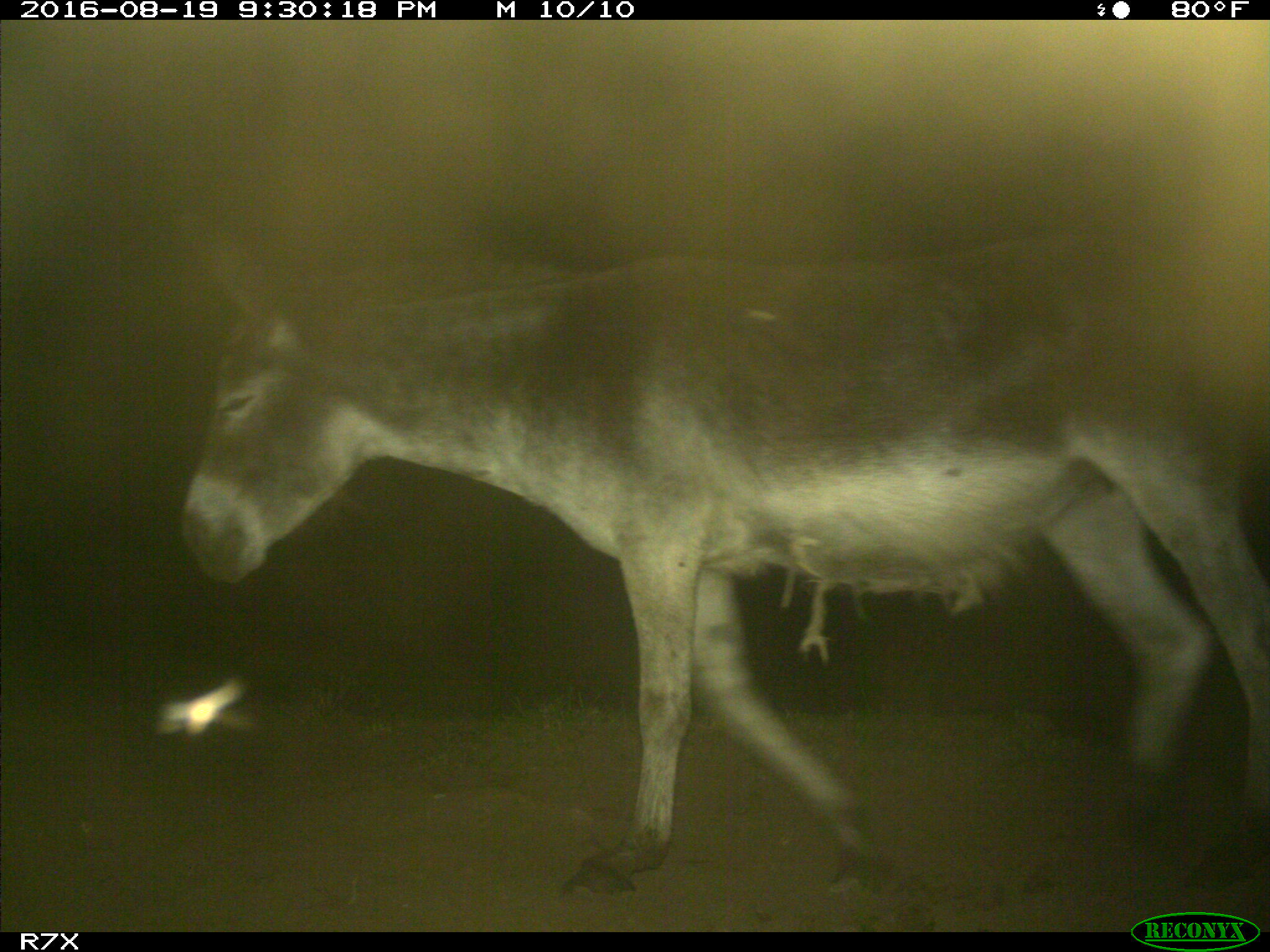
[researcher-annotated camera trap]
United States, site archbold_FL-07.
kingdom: Animalia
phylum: Chordata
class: Mammalia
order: Perissodactyla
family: Equidae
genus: Equus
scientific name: Equus africanus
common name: african wild ass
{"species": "Equus africanus (african wild ass)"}